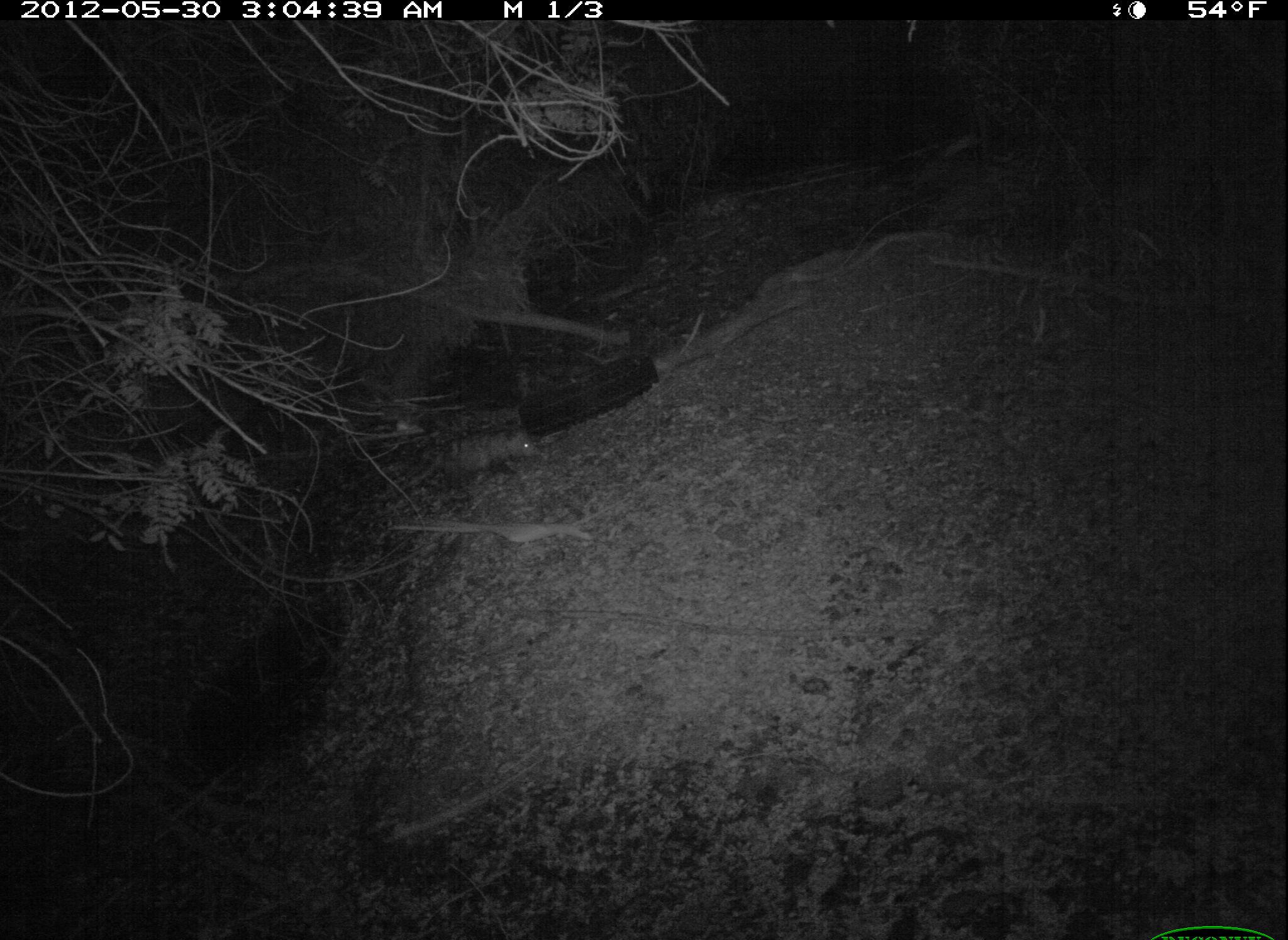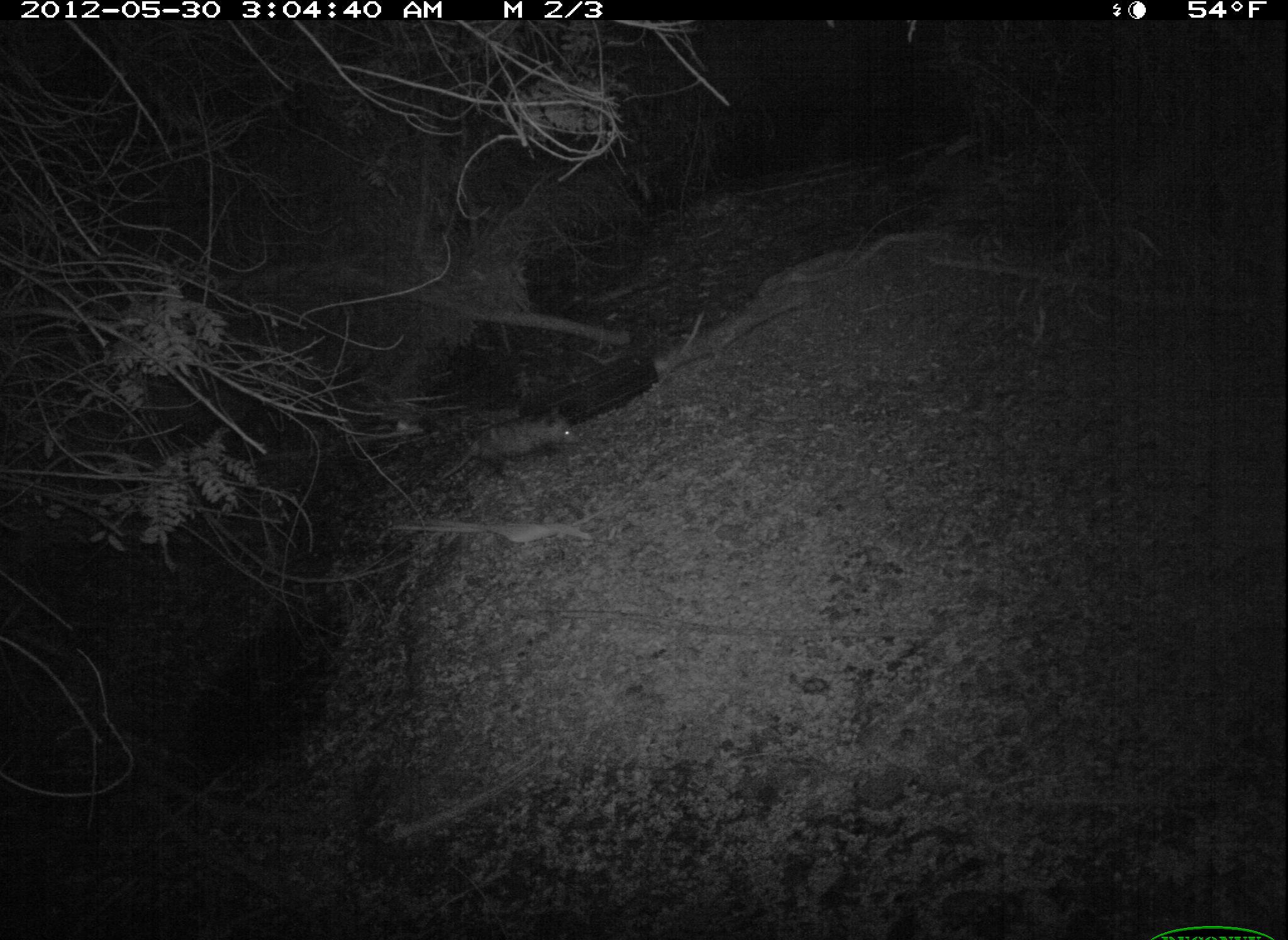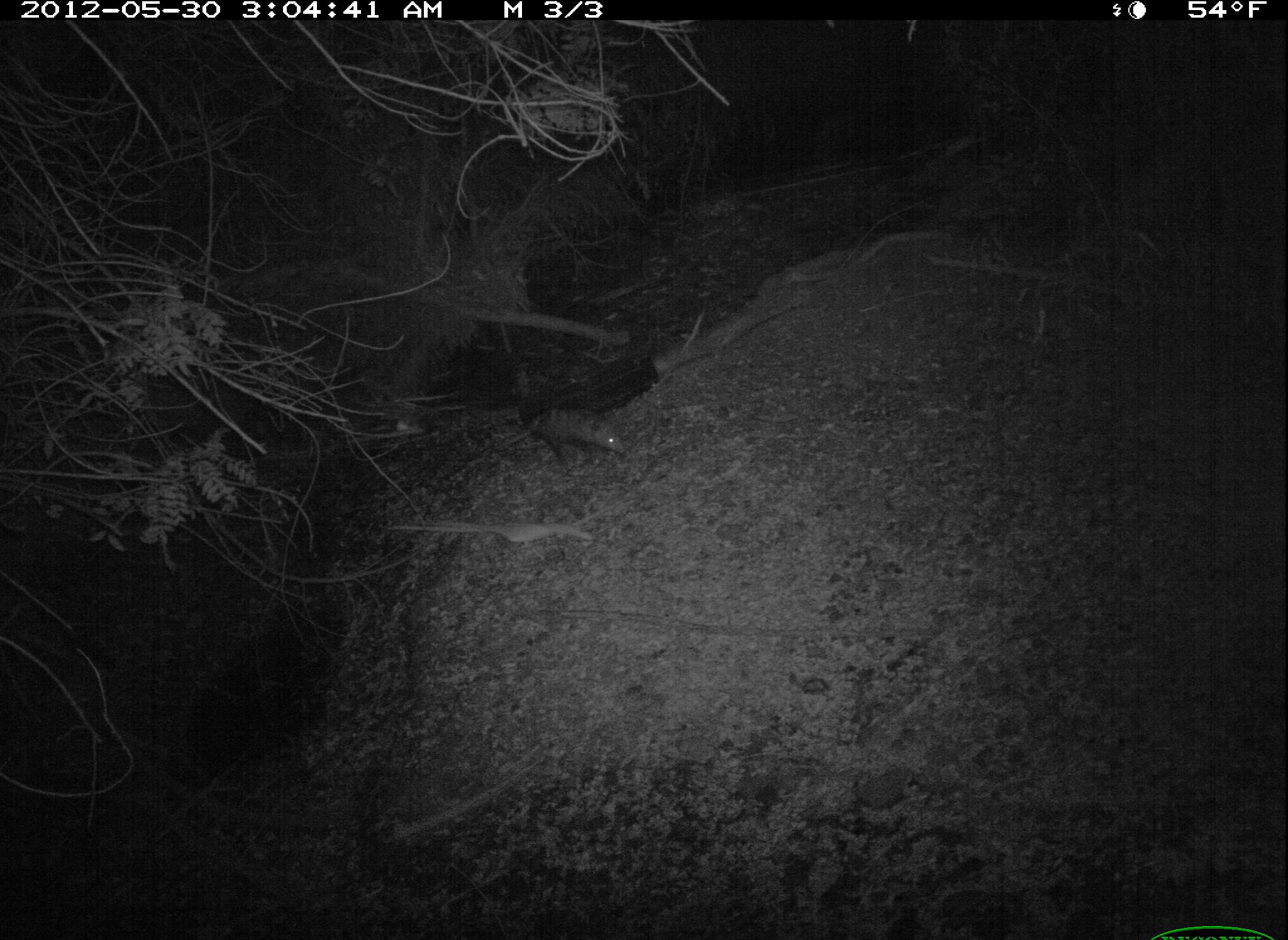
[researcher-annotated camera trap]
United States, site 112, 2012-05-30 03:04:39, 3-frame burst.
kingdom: Animalia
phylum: Chordata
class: Mammalia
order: Didelphimorphia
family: Didelphidae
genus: Didelphis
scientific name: Didelphis virginiana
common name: virginia opossum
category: opossum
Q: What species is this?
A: Opossum (virginia opossum) (Didelphis virginiana).